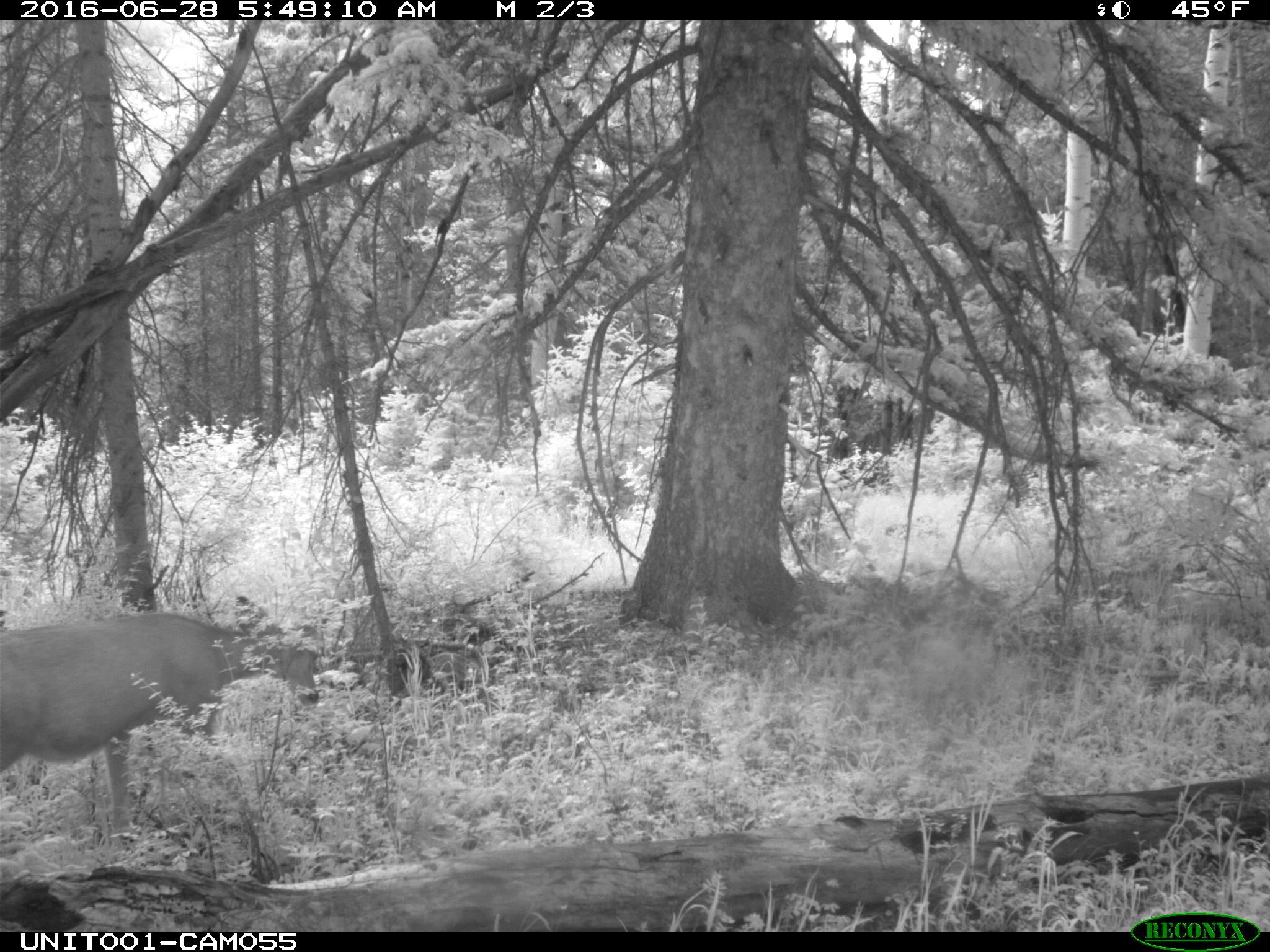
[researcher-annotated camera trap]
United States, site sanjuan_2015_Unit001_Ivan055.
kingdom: Animalia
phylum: Chordata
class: Mammalia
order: Artiodactyla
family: Cervidae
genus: Odocoileus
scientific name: Odocoileus hemionus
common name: mule deer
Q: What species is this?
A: Odocoileus hemionus (mule deer).